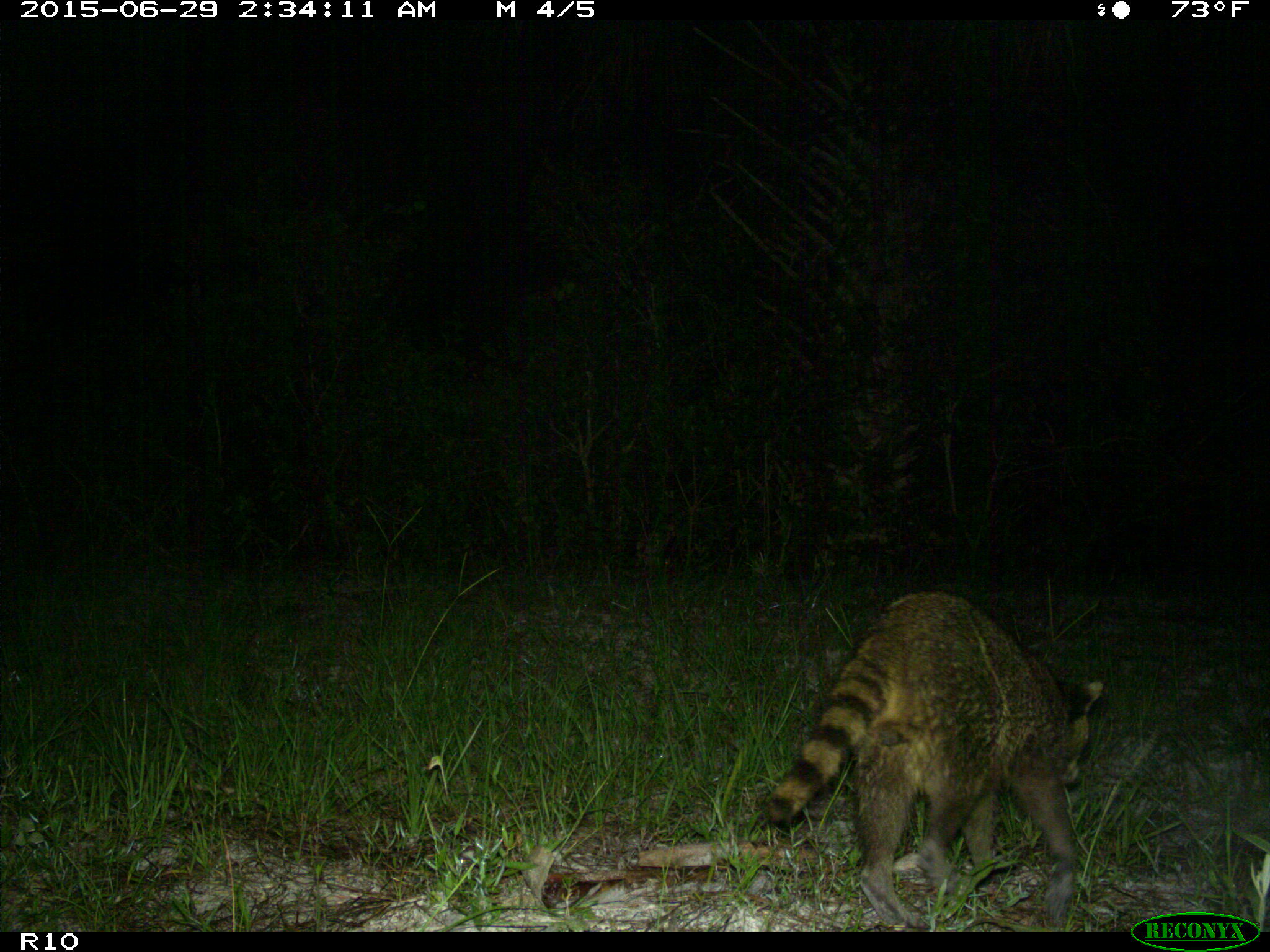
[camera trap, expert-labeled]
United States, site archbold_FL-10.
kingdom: Animalia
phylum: Chordata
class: Mammalia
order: Carnivora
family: Procyonidae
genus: Procyon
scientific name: Procyon lotor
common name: common raccoon